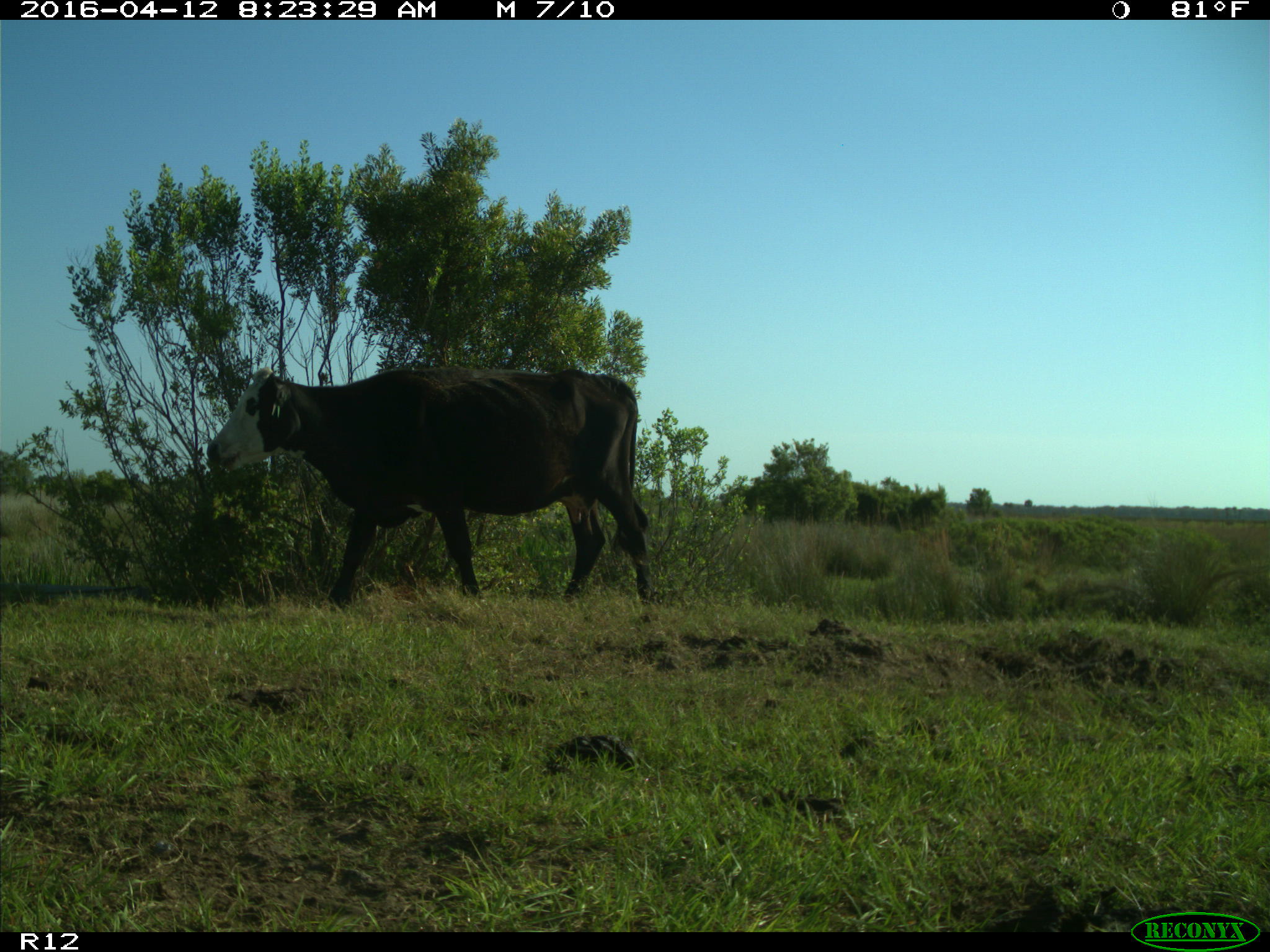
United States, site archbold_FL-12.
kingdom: Animalia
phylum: Chordata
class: Mammalia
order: Artiodactyla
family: Bovidae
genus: Bos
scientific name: Bos taurus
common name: domestic cow